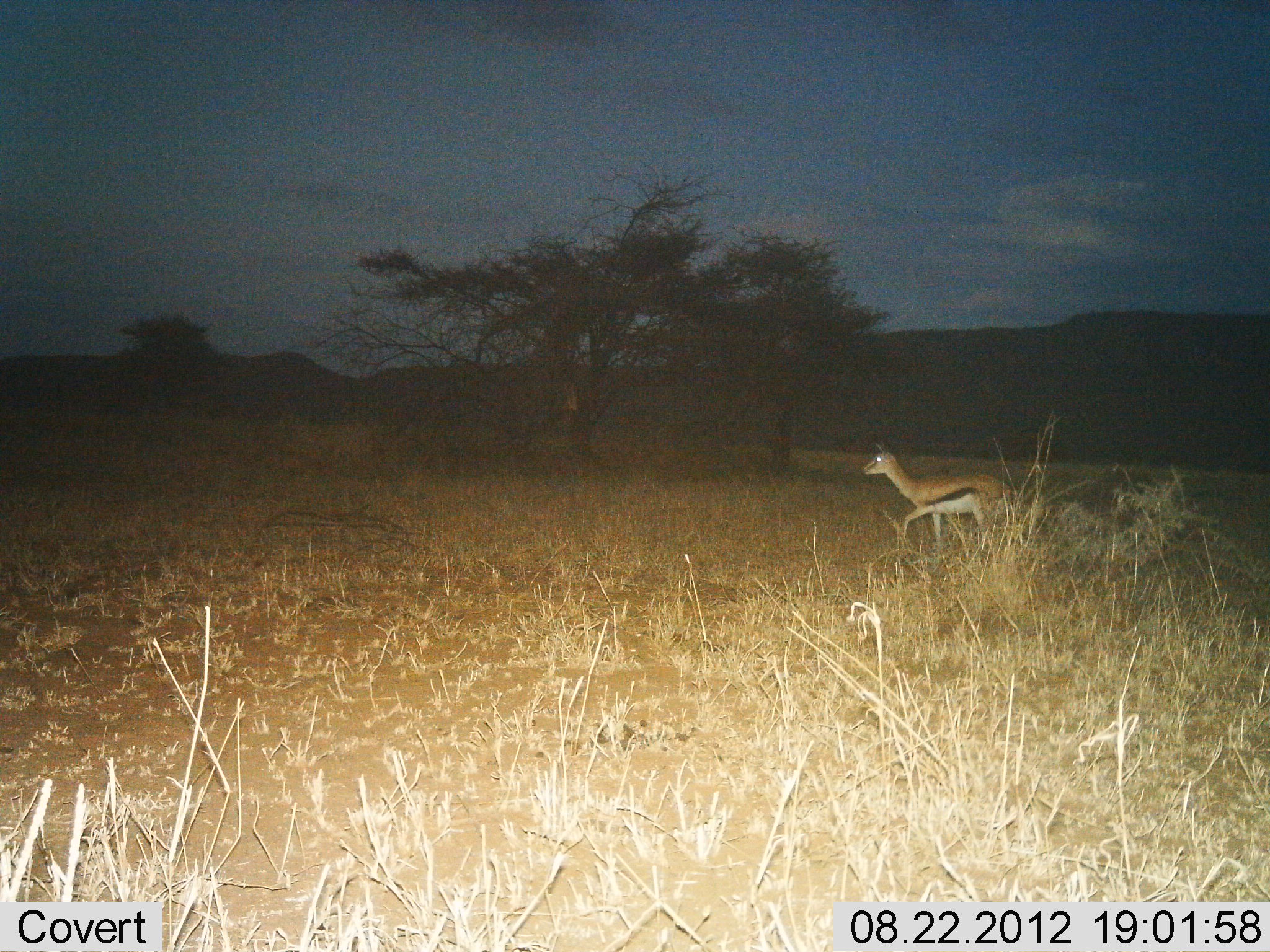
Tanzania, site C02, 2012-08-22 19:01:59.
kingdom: Animalia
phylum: Chordata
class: Mammalia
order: Artiodactyla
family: Bovidae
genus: Eudorcas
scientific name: Eudorcas thomsonii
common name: thomson's gazelle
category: gazellethomsons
Gazellethomsons (thomson's gazelle) (Eudorcas thomsonii), count 1. Behavior (volunteer vote fractions): standing 20%, resting 0%, moving 80%, interacting 0%. Young present (vote fraction): 0%. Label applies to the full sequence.